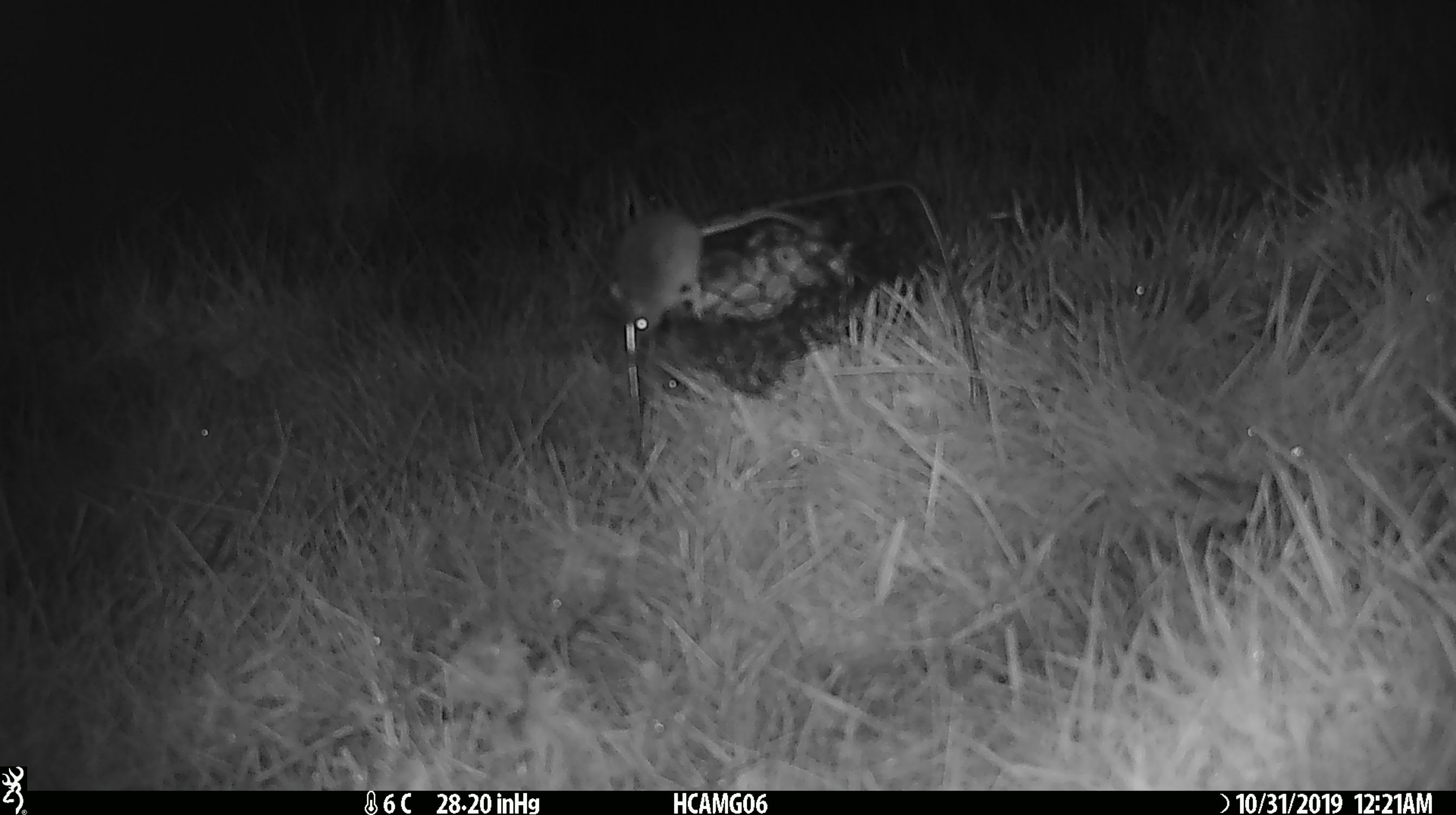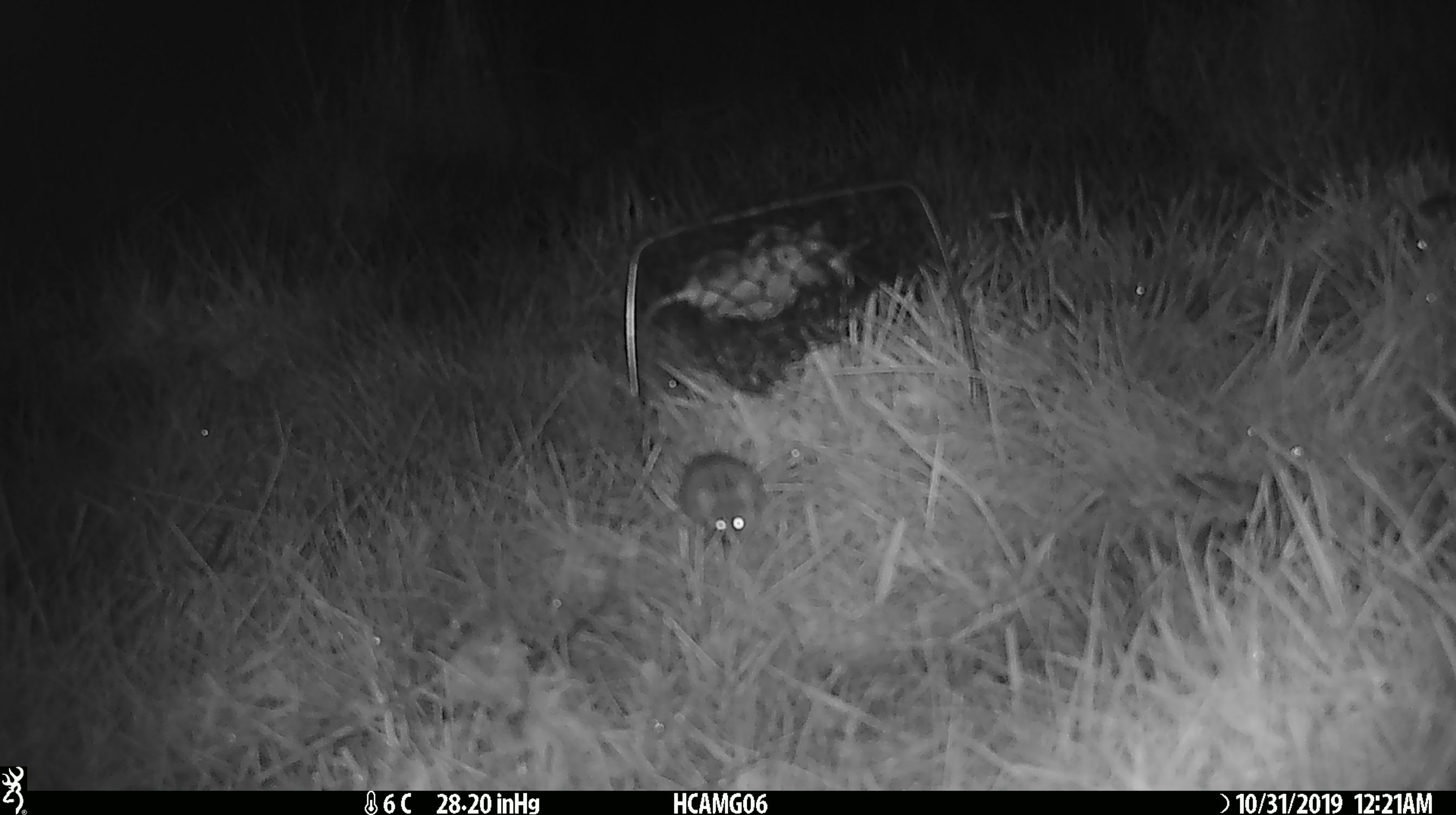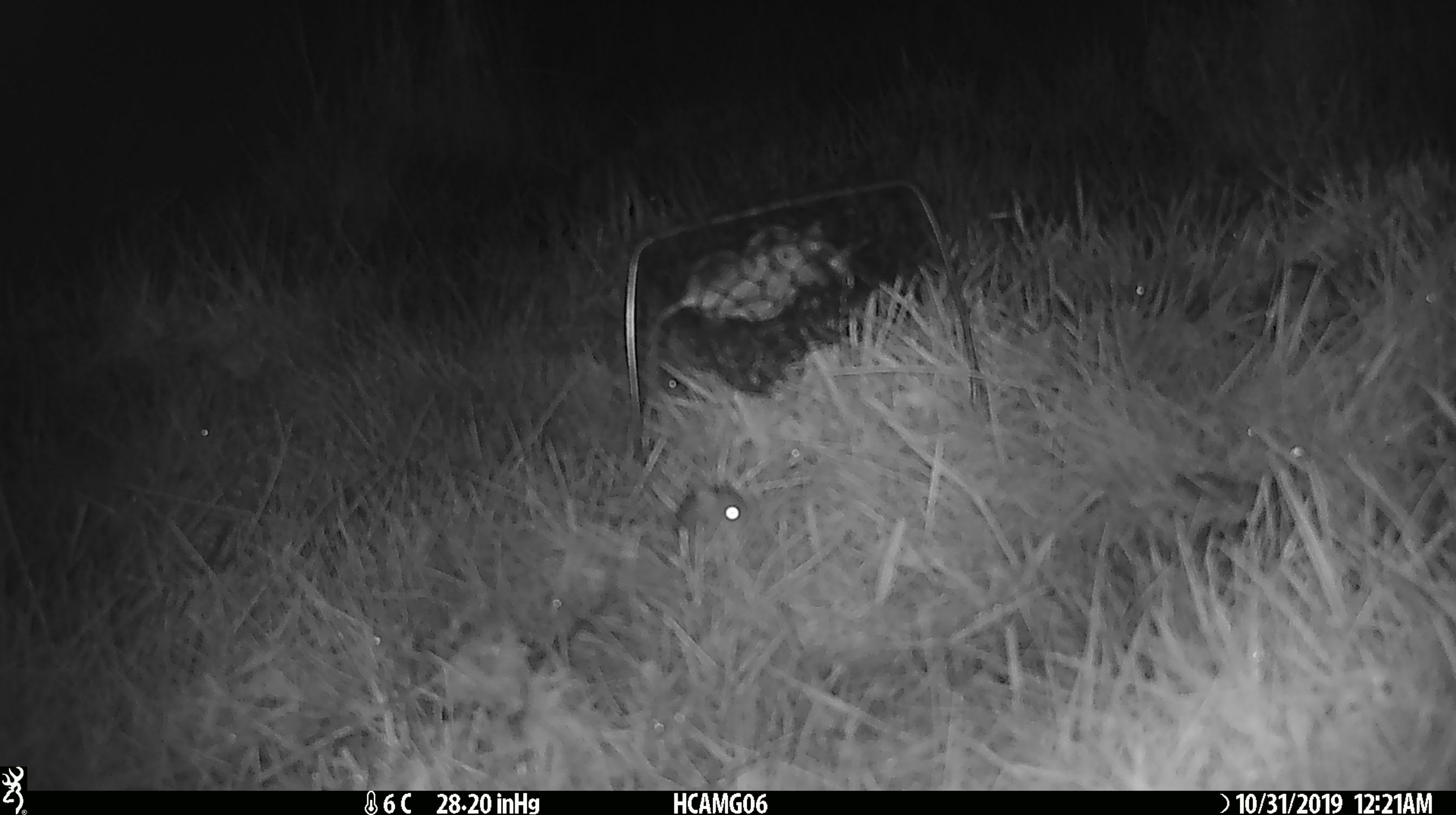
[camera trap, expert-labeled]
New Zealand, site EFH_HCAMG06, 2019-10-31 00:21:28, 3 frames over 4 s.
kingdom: Animalia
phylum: Chordata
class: Mammalia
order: Rodentia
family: Muridae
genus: Mus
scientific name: Mus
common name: mouse